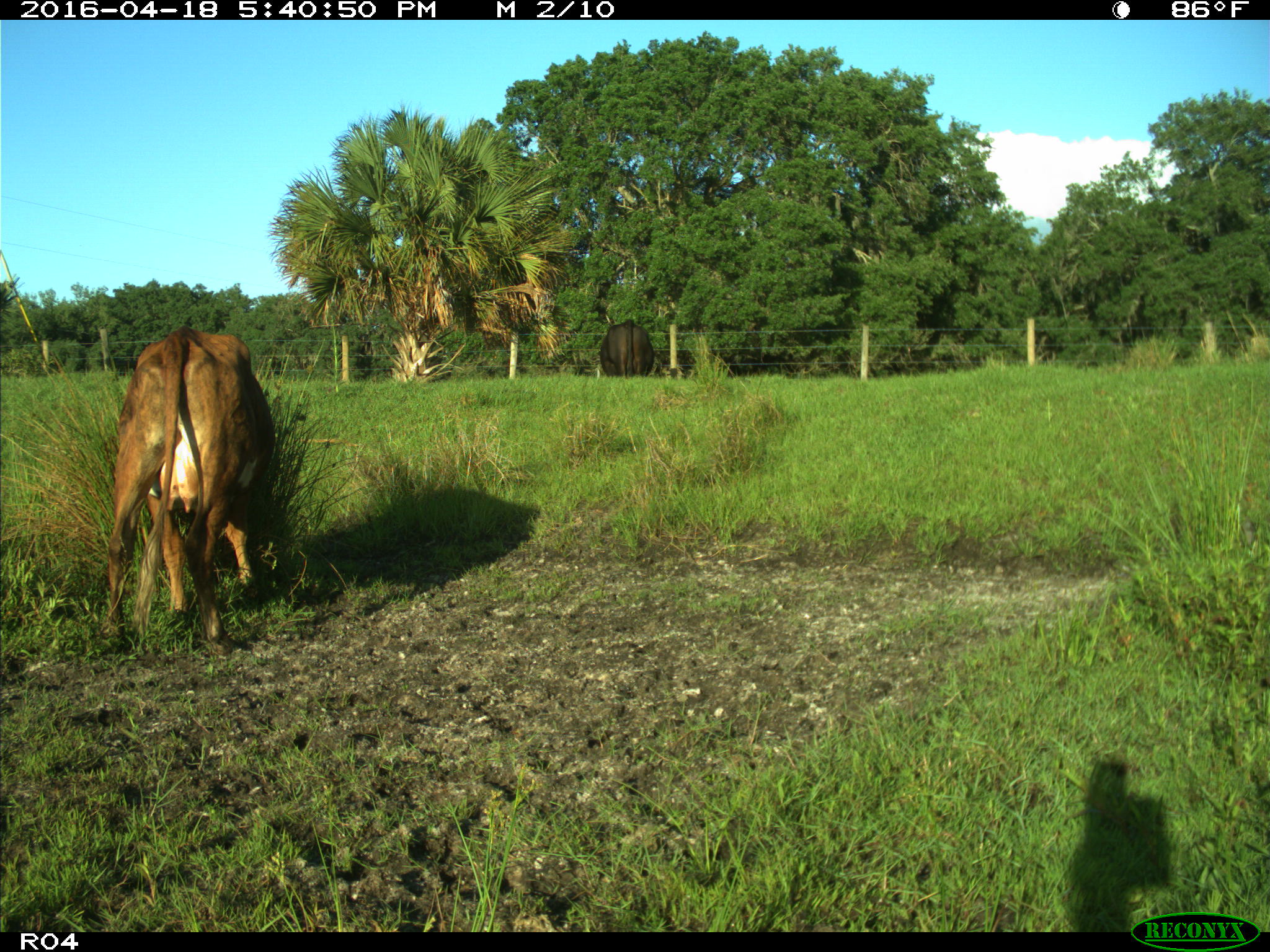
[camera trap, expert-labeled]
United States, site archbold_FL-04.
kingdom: Animalia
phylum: Chordata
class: Mammalia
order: Artiodactyla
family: Bovidae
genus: Bos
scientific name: Bos taurus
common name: domestic cow